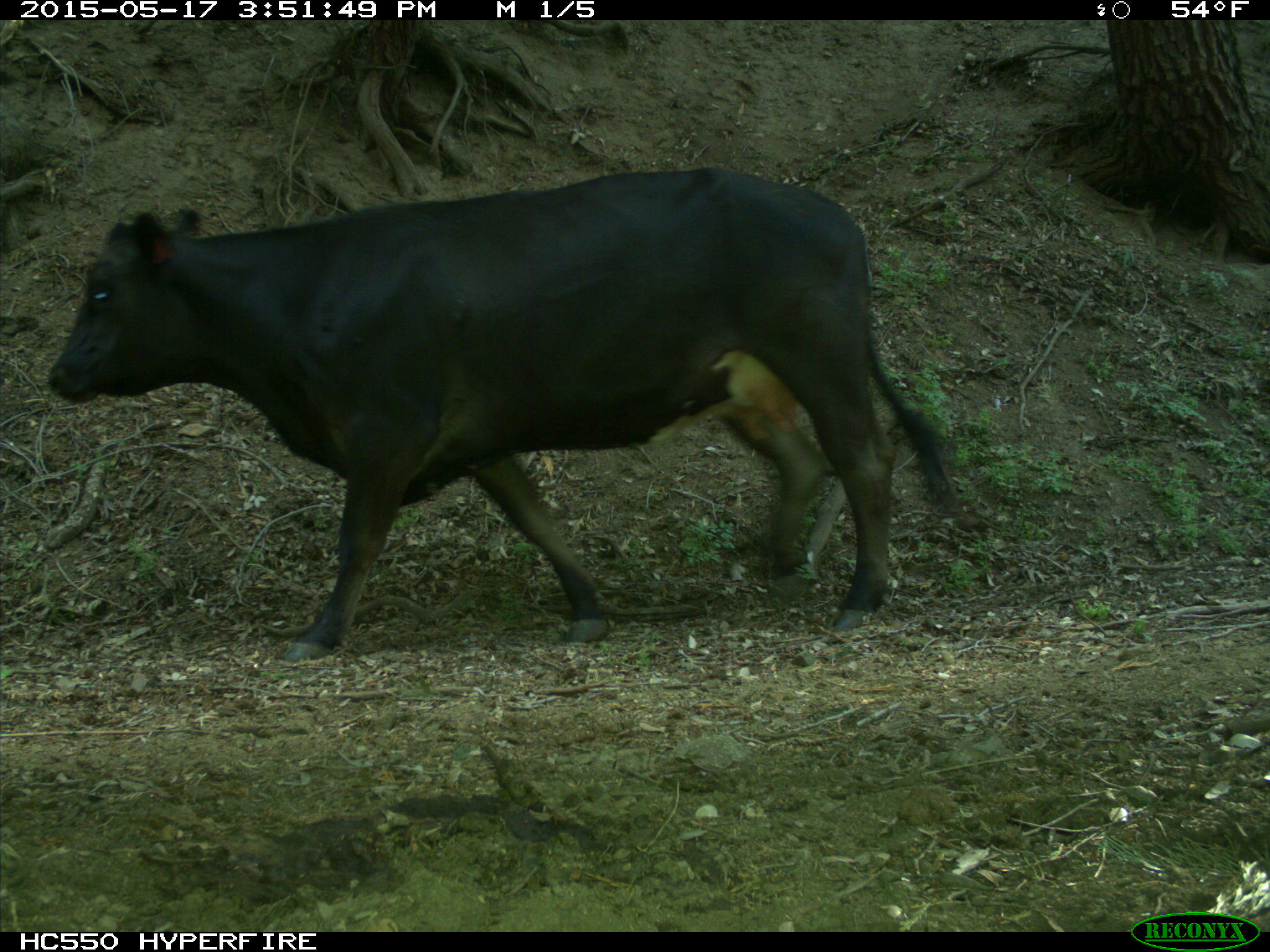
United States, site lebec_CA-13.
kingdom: Animalia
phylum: Chordata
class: Mammalia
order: Artiodactyla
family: Bovidae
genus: Bos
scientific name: Bos taurus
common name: domestic cow